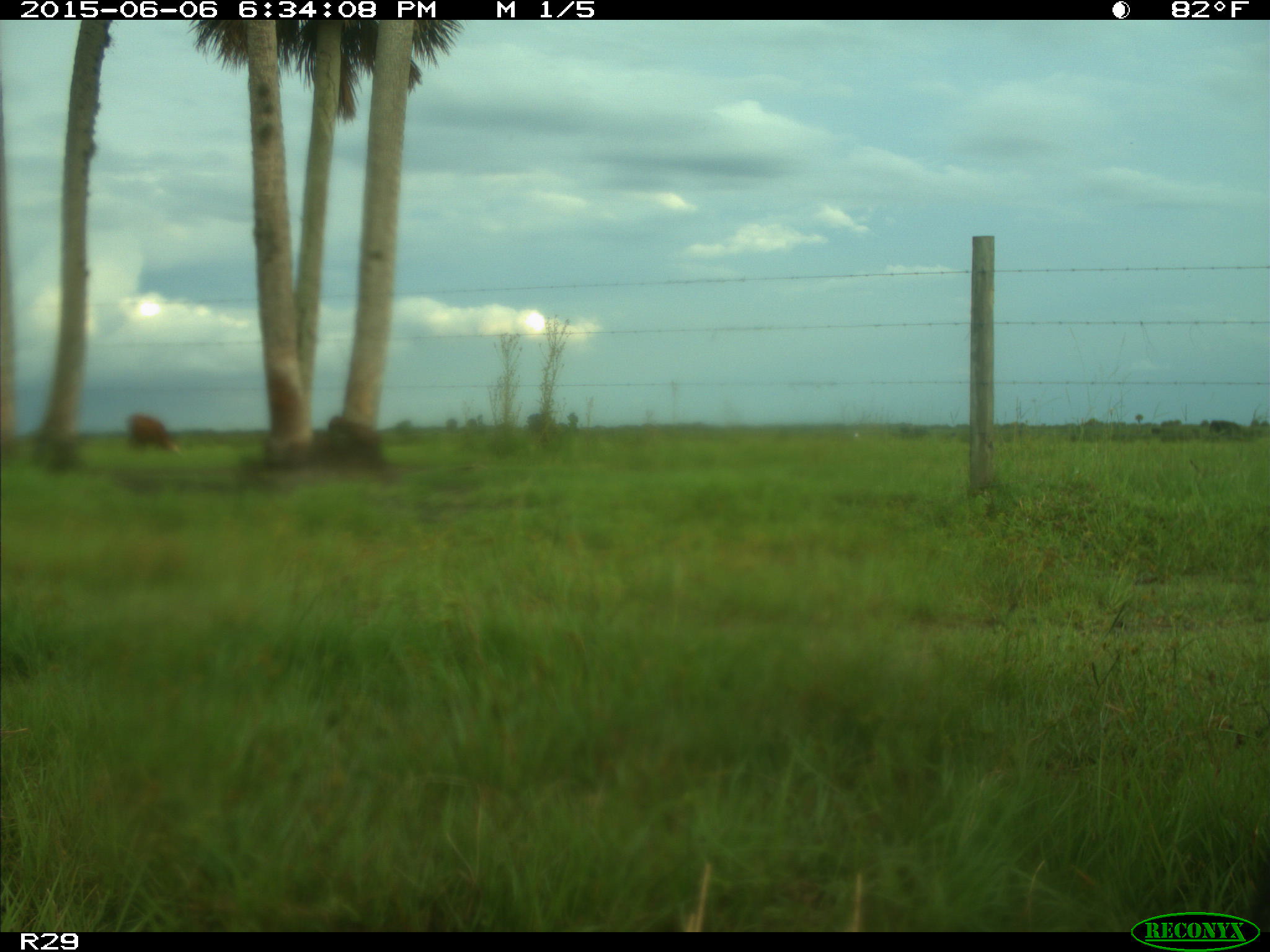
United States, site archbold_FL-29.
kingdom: Animalia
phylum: Chordata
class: Mammalia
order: Artiodactyla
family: Bovidae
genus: Bos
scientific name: Bos taurus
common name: domestic cow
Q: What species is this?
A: Bos taurus (domestic cow).